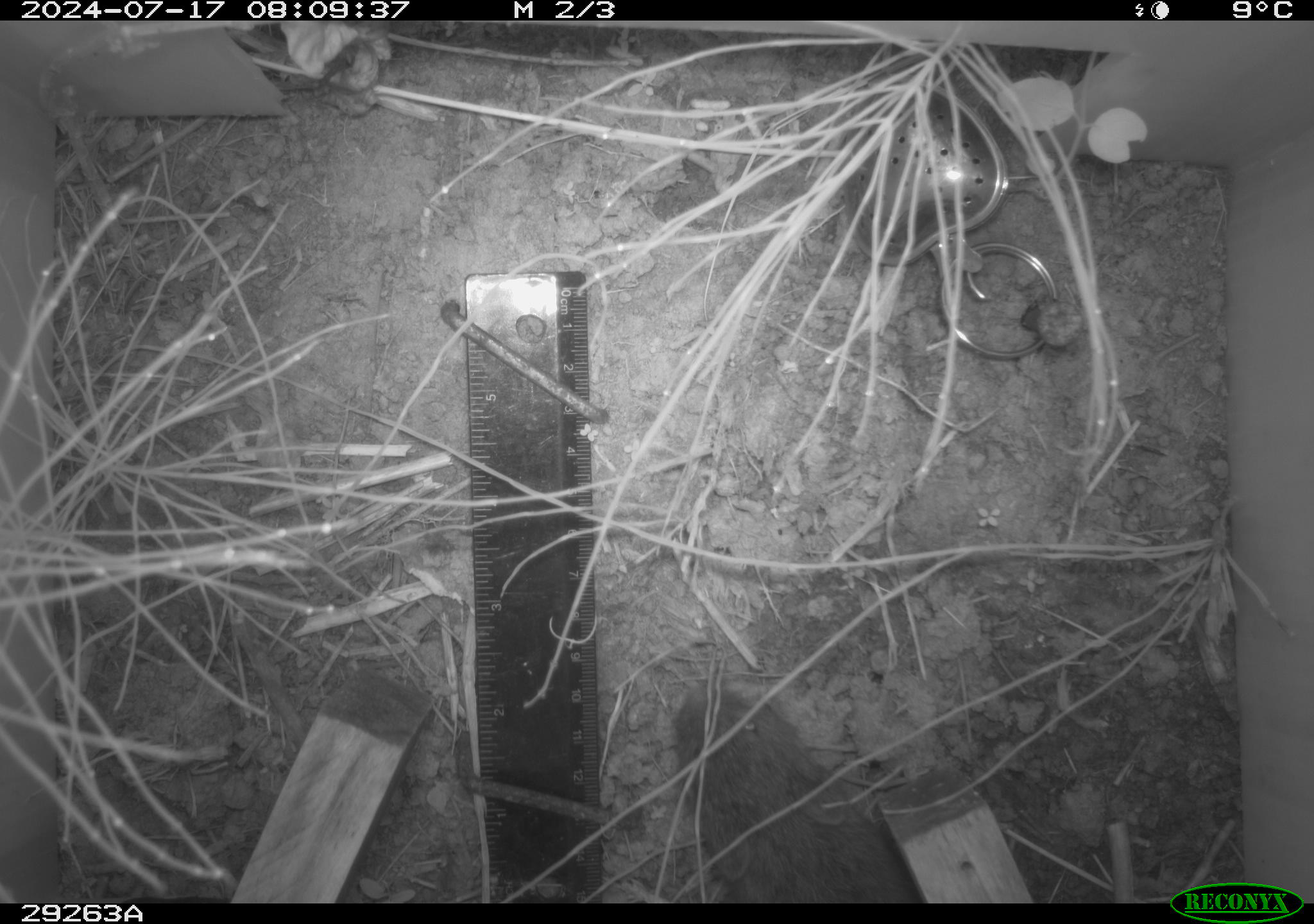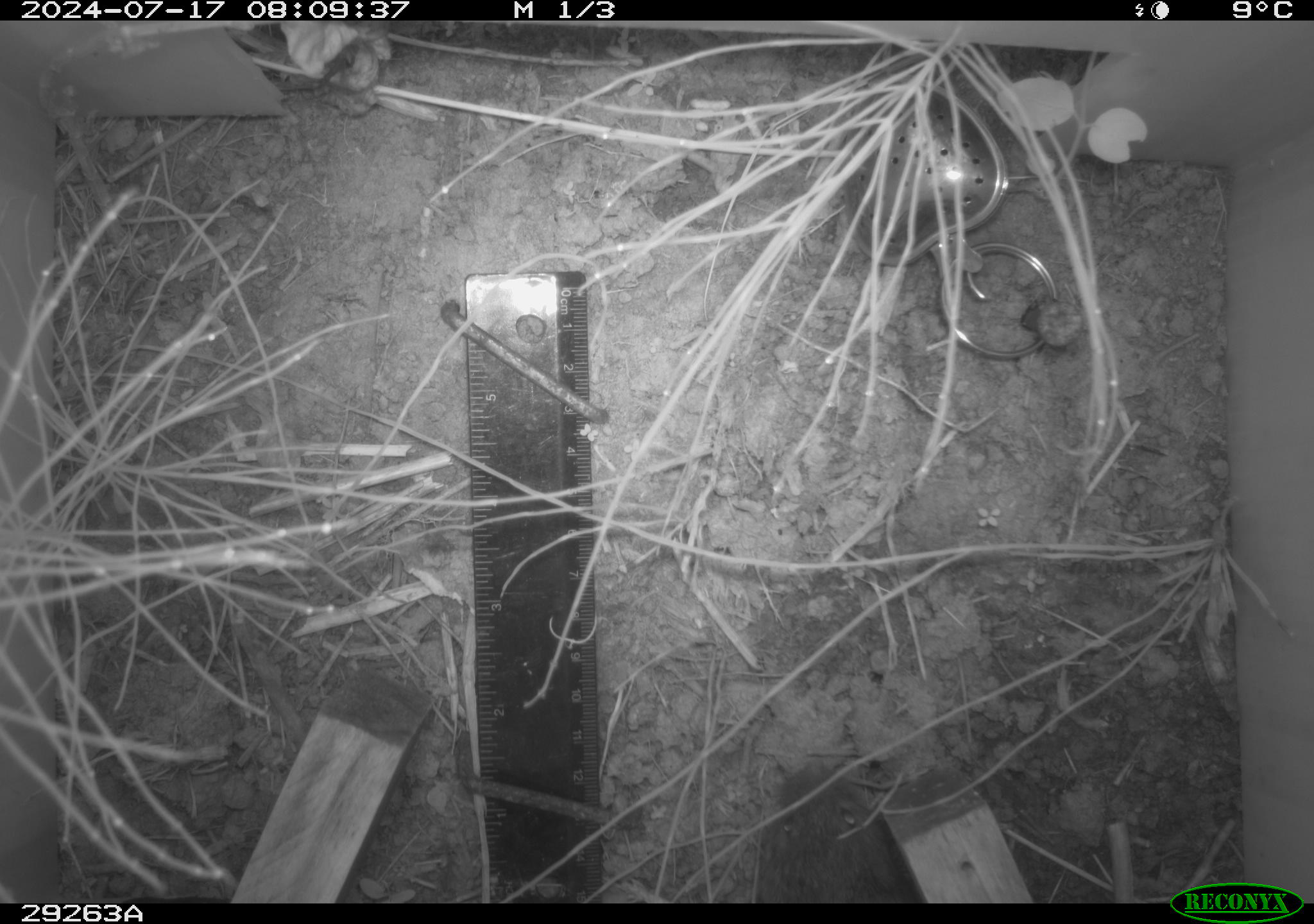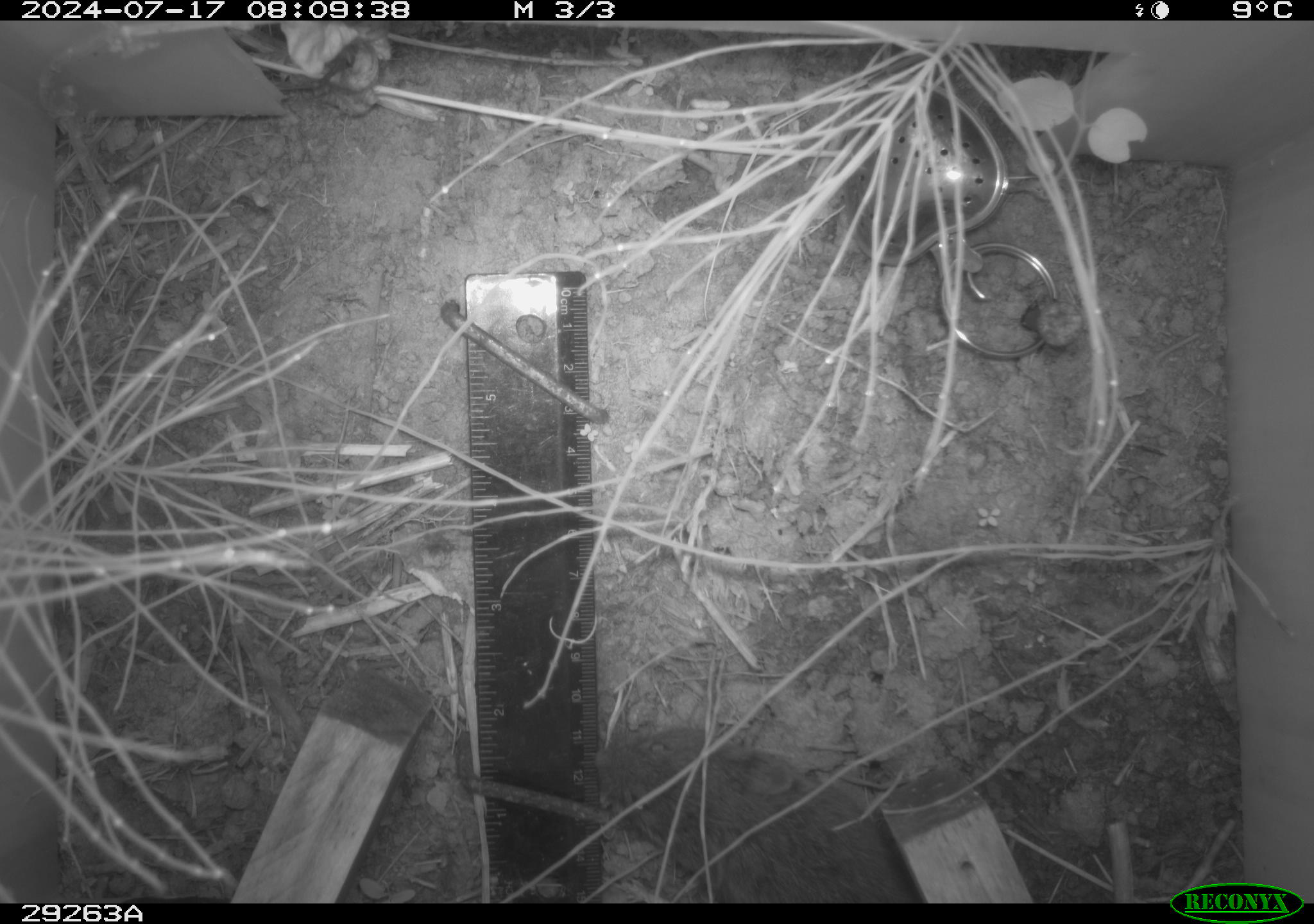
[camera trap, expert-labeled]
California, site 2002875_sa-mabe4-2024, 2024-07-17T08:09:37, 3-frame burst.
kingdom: Animalia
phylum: Chordata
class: Mammalia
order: Rodentia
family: Cricetidae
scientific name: Arvicolinae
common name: voles, lemmings, and muskrats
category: arvicolinae subfamily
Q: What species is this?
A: Arvicolinae subfamily (voles, lemmings, and muskrats) (Arvicolinae).